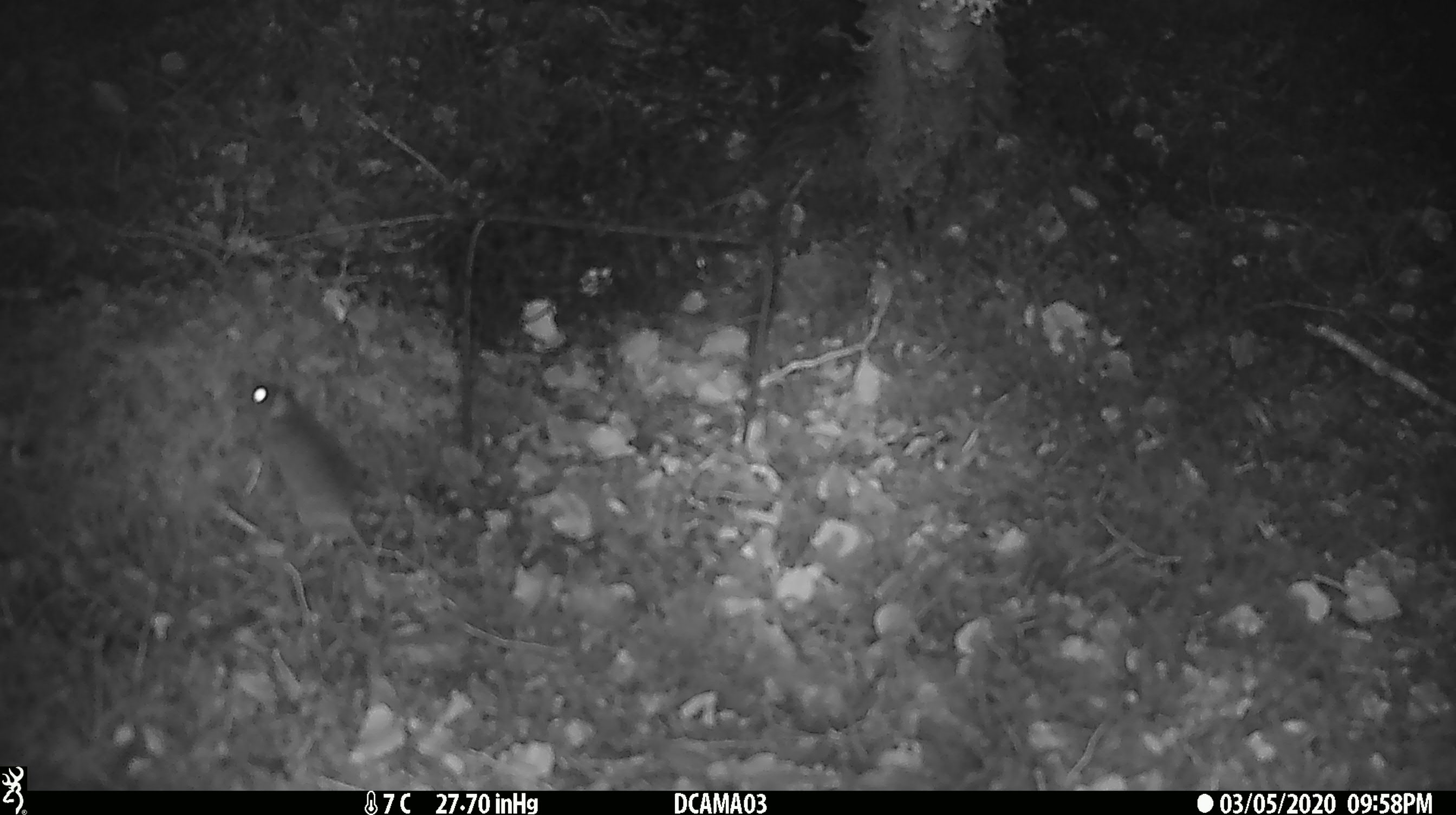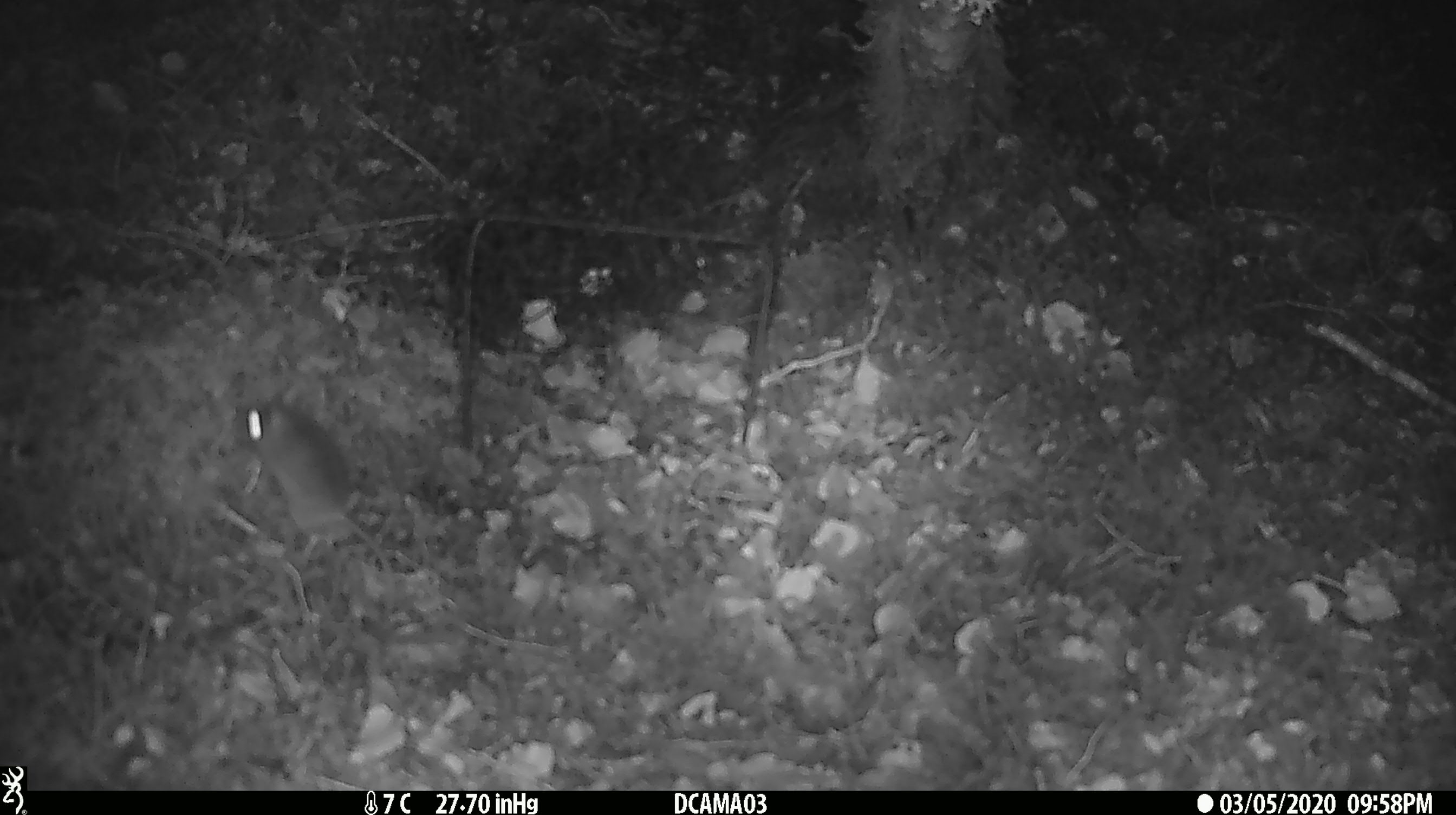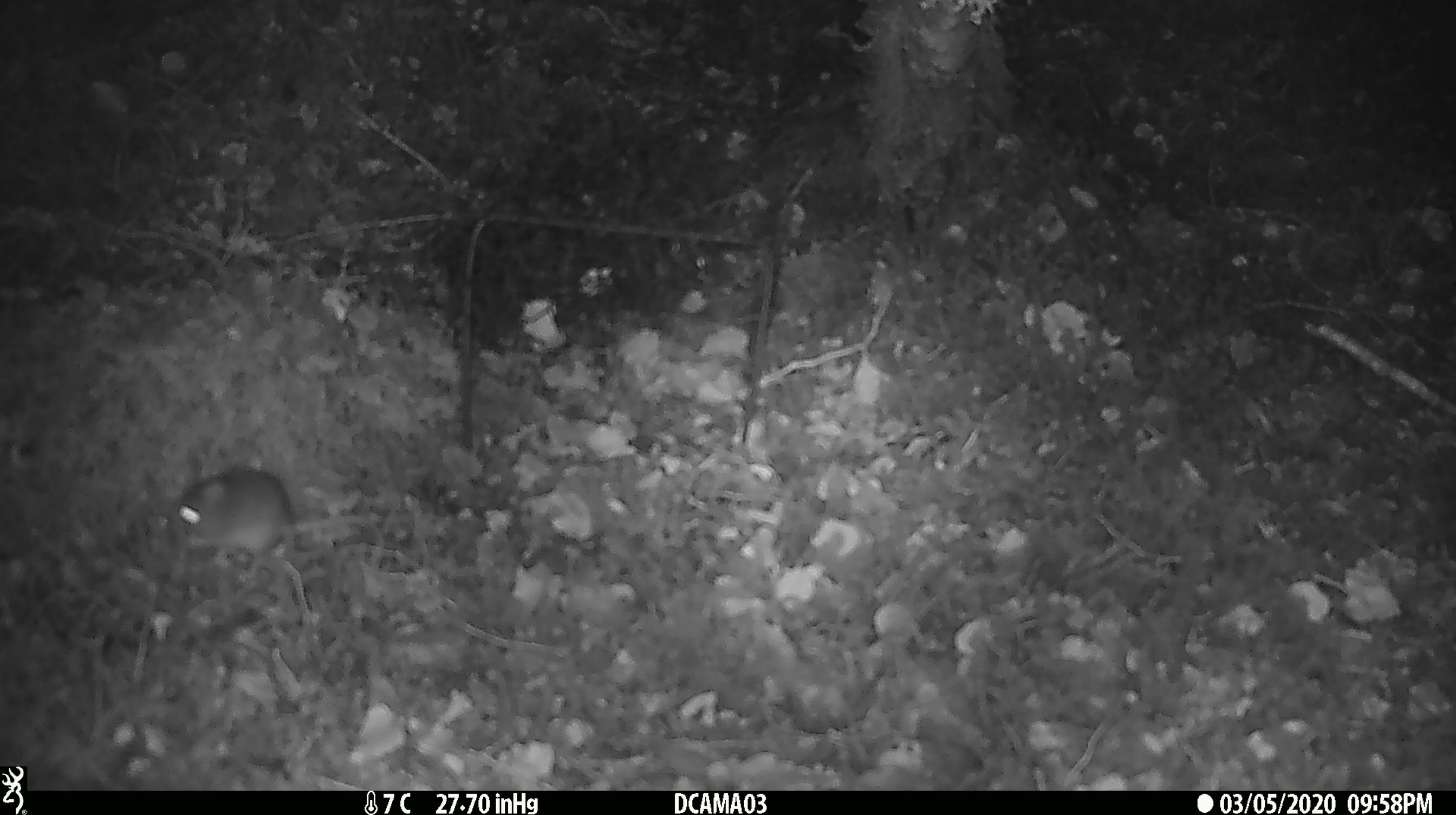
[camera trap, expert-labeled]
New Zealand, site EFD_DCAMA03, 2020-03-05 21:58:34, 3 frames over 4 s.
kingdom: Animalia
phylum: Chordata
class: Mammalia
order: Rodentia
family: Muridae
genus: Mus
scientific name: Mus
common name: mouse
Mouse (Mus).